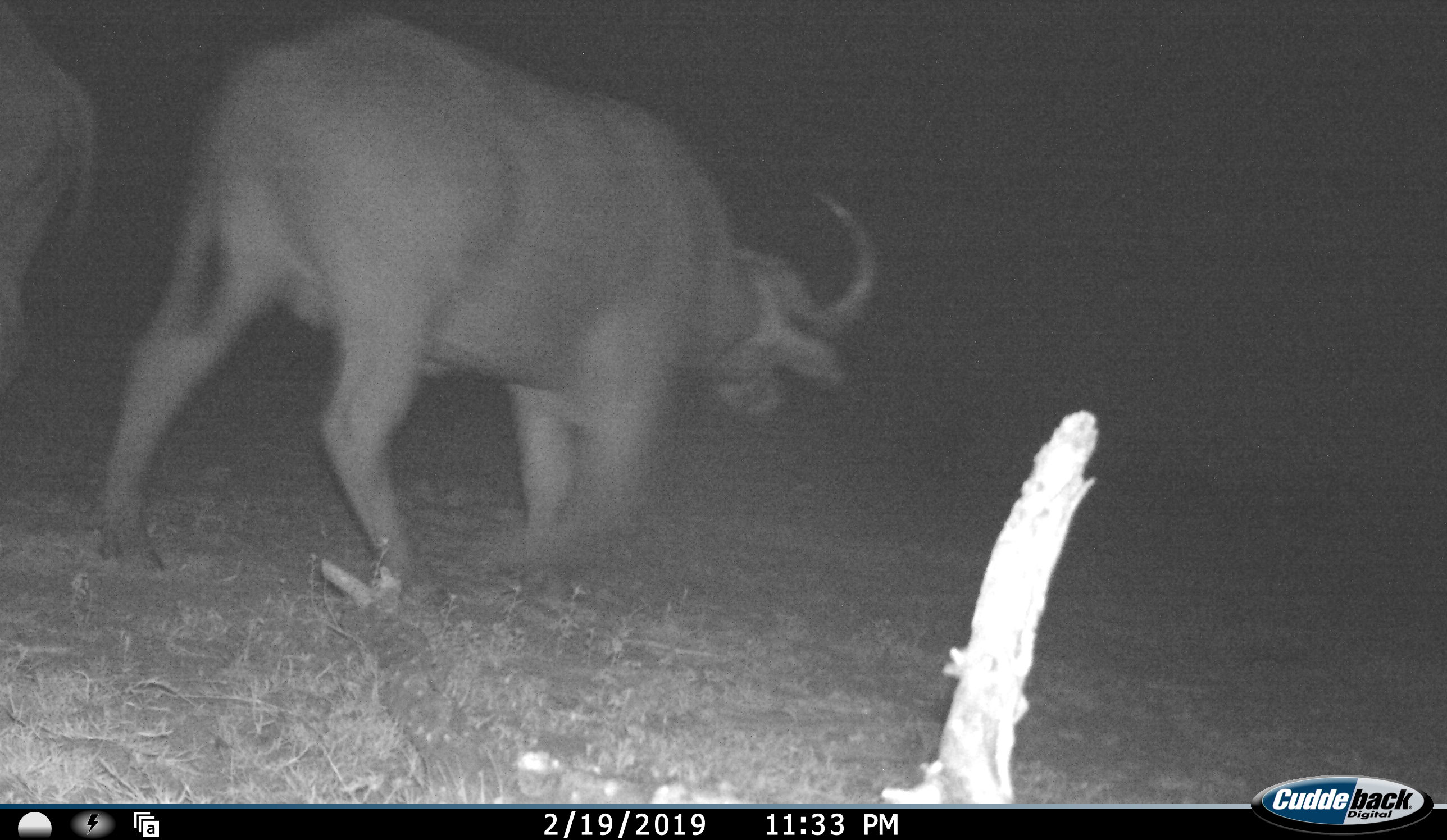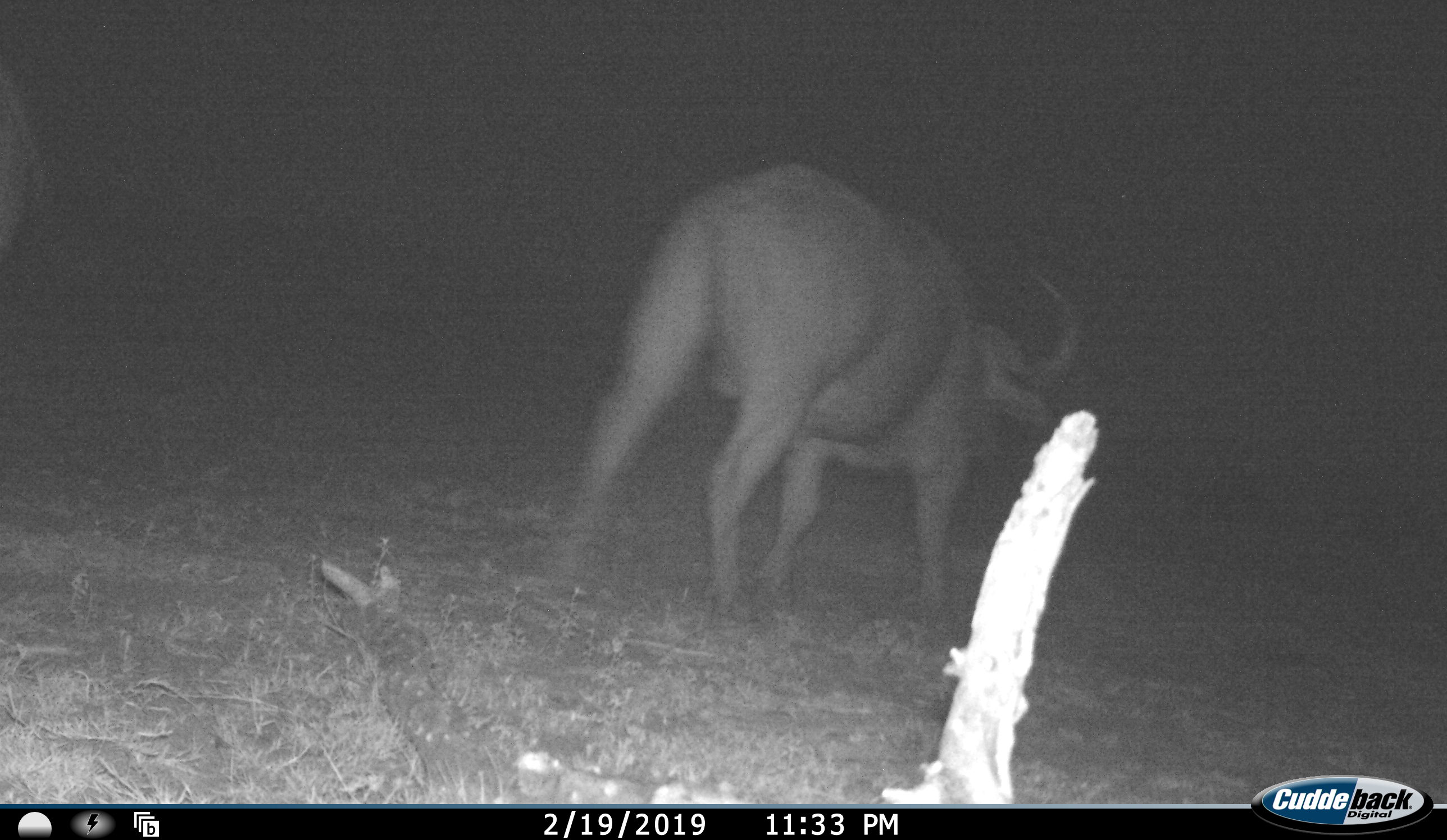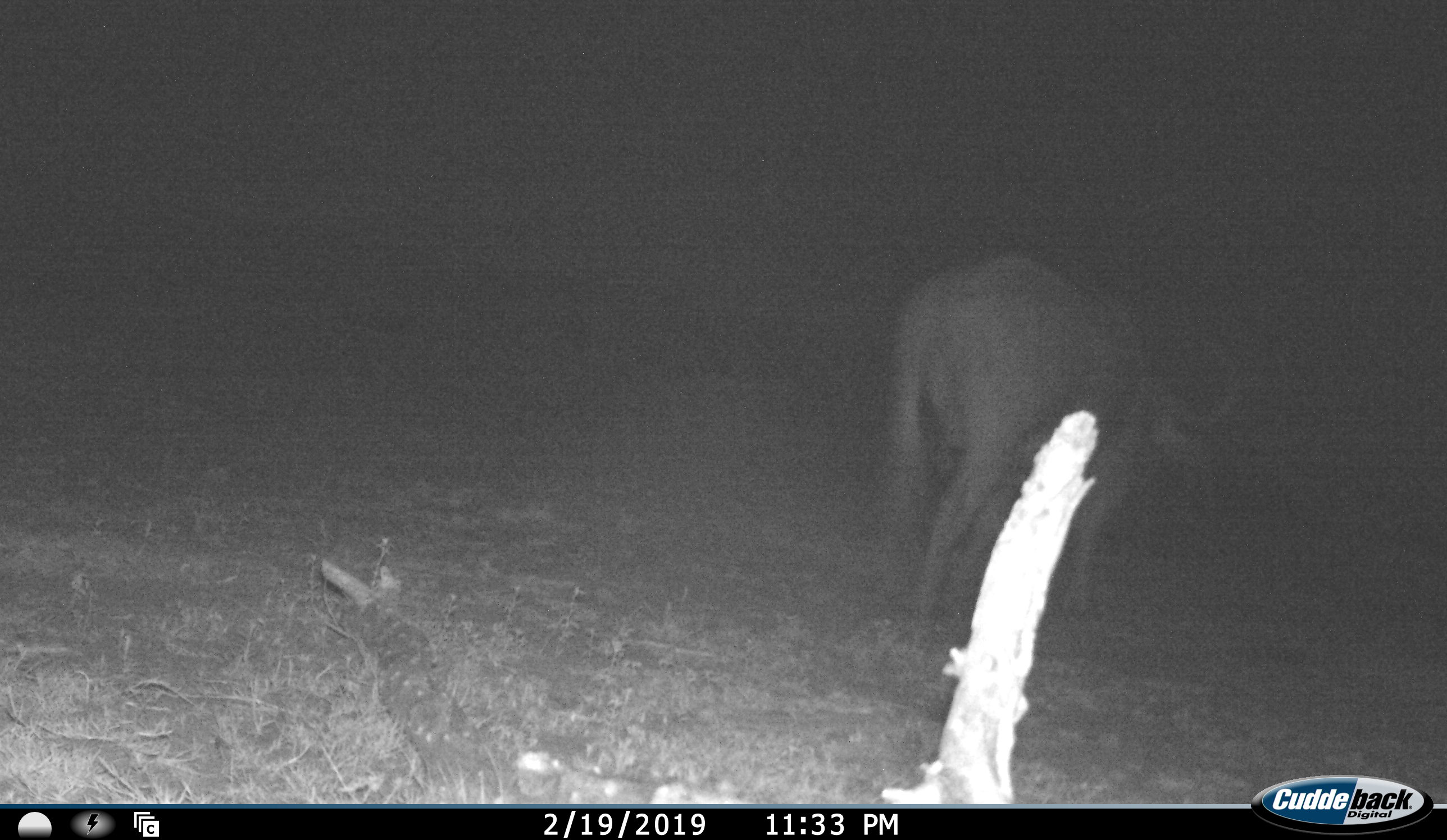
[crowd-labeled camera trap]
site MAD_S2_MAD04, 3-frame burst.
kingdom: Animalia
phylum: Chordata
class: Mammalia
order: Artiodactyla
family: Bovidae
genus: Syncerus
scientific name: Syncerus caffer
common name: african buffalo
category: buffalo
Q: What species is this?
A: Buffalo (african buffalo) (Syncerus caffer).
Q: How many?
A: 2.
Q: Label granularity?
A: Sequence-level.